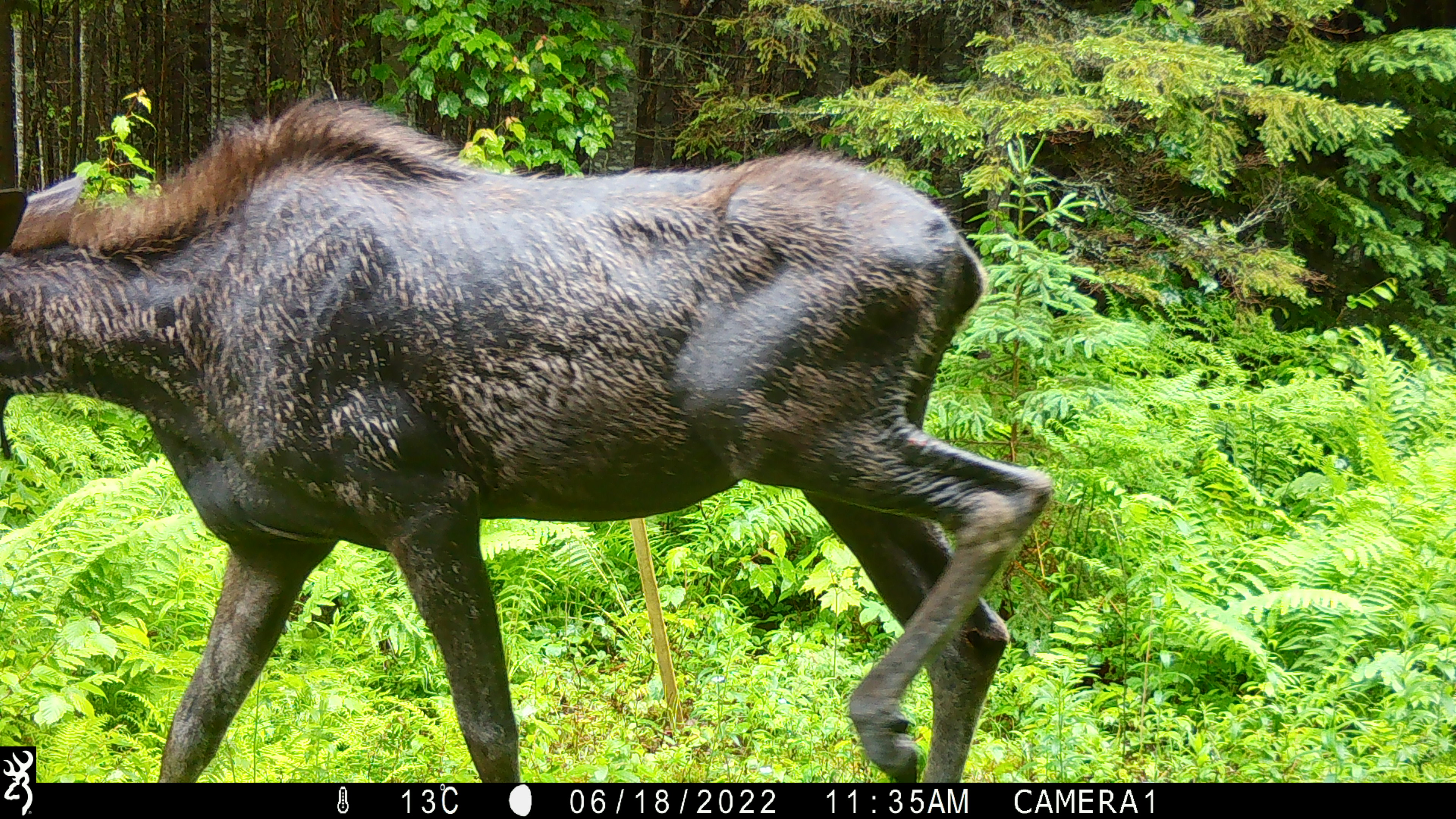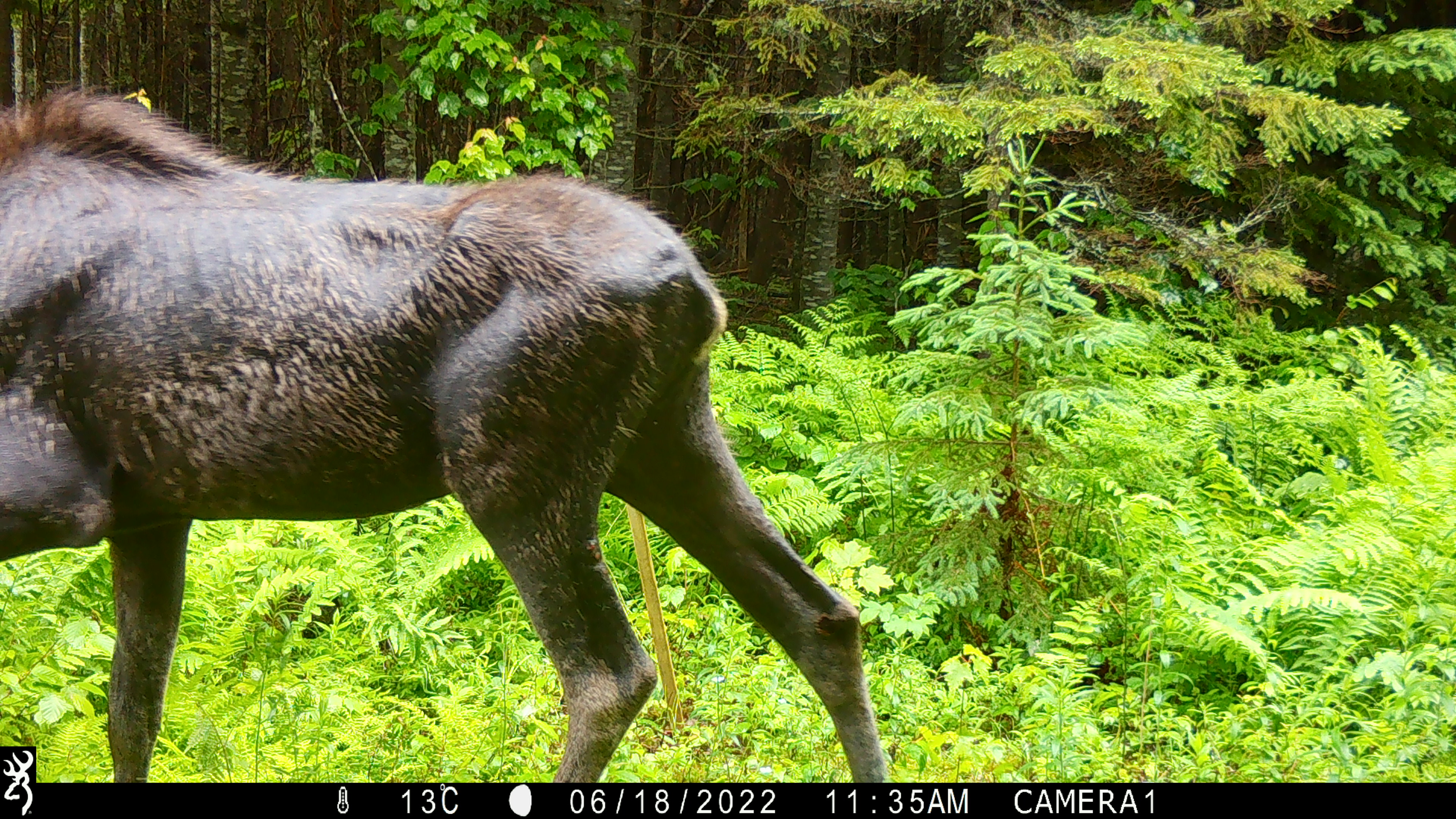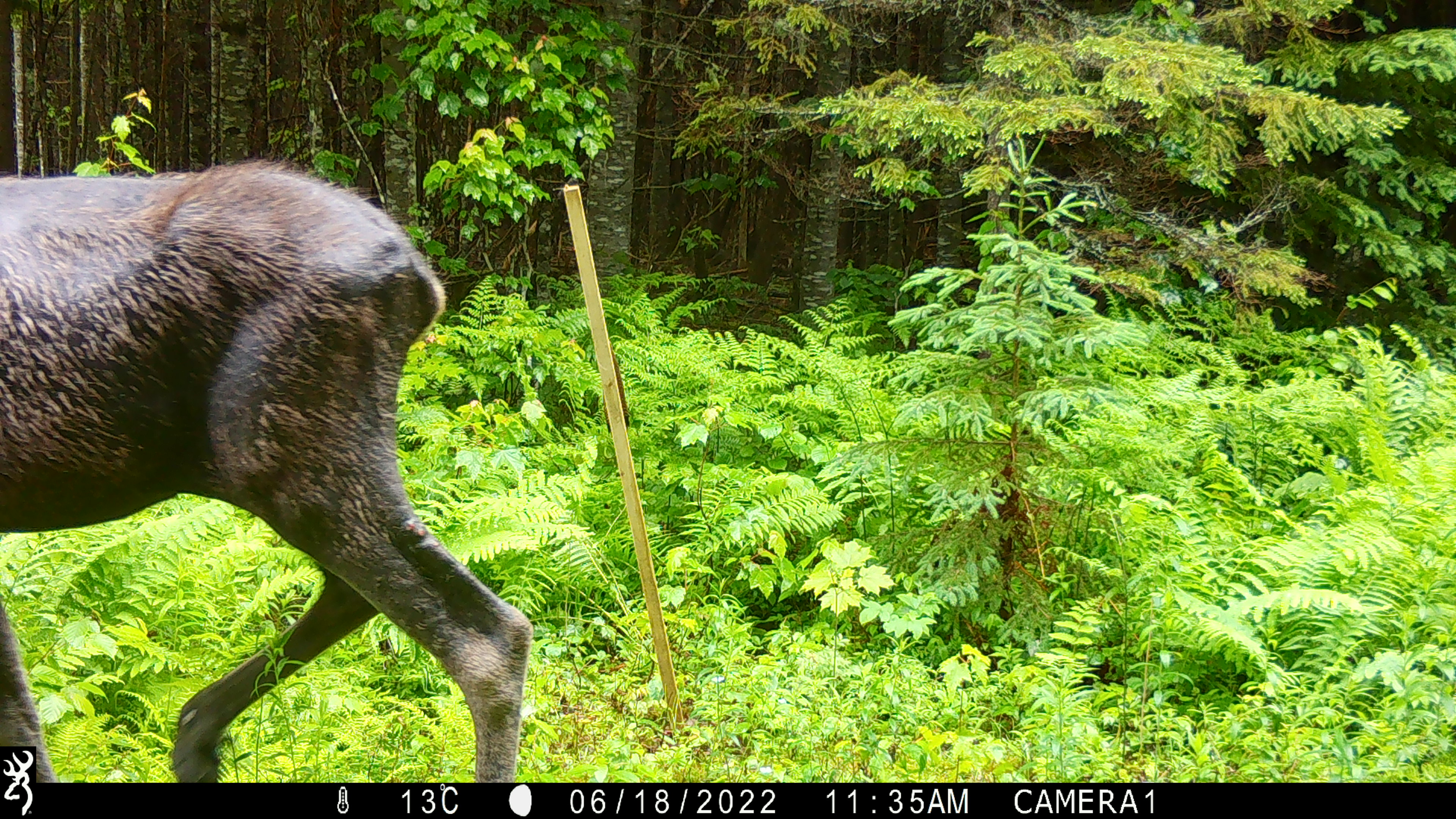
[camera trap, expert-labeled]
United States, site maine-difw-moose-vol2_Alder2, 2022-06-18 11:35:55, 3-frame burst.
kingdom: Animalia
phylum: Chordata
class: Mammalia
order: Artiodactyla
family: Cervidae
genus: Alces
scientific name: Alces alces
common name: moose